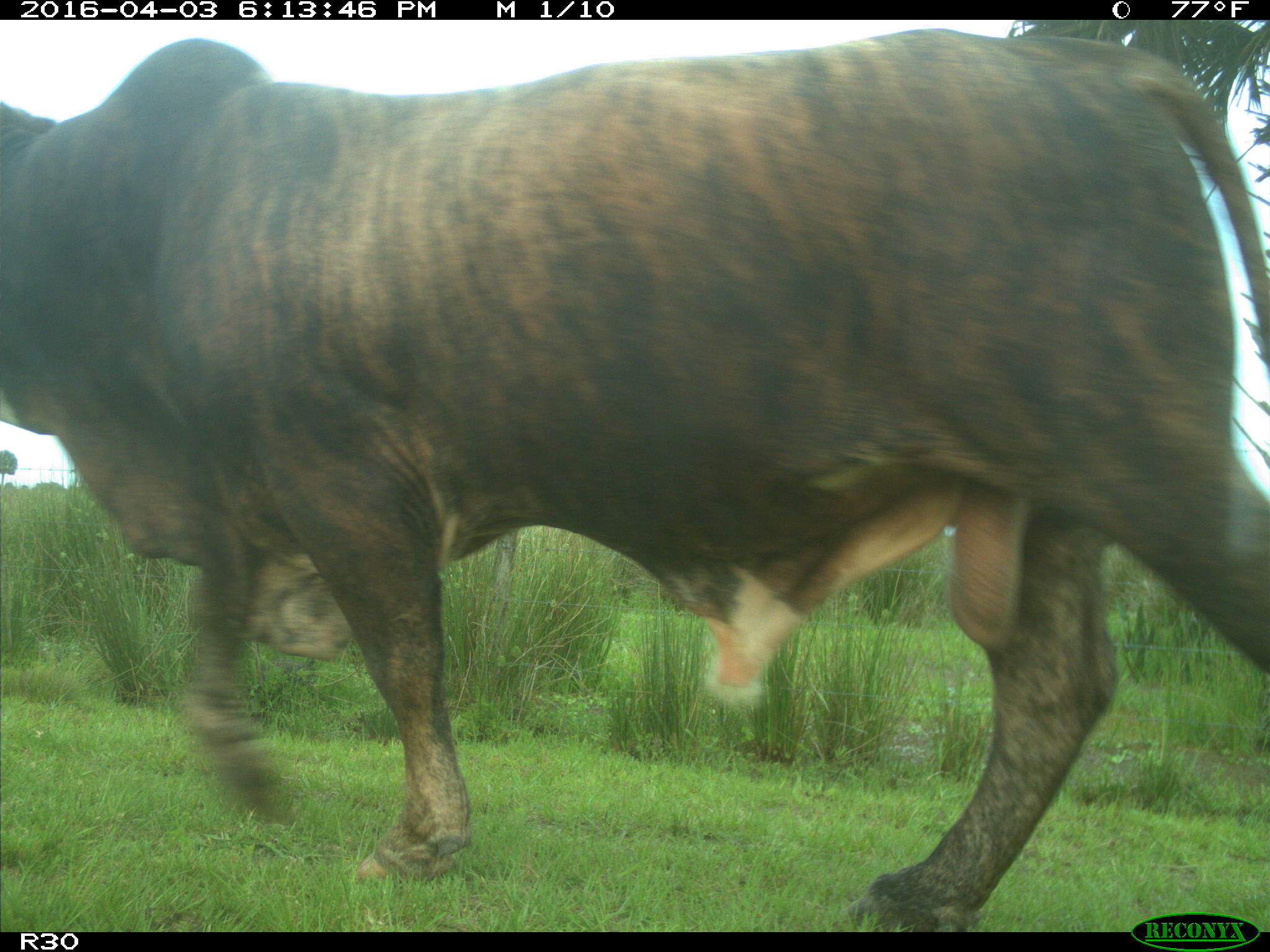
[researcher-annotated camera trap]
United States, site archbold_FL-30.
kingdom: Animalia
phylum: Chordata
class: Mammalia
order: Artiodactyla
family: Bovidae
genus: Bos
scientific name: Bos taurus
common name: domestic cow